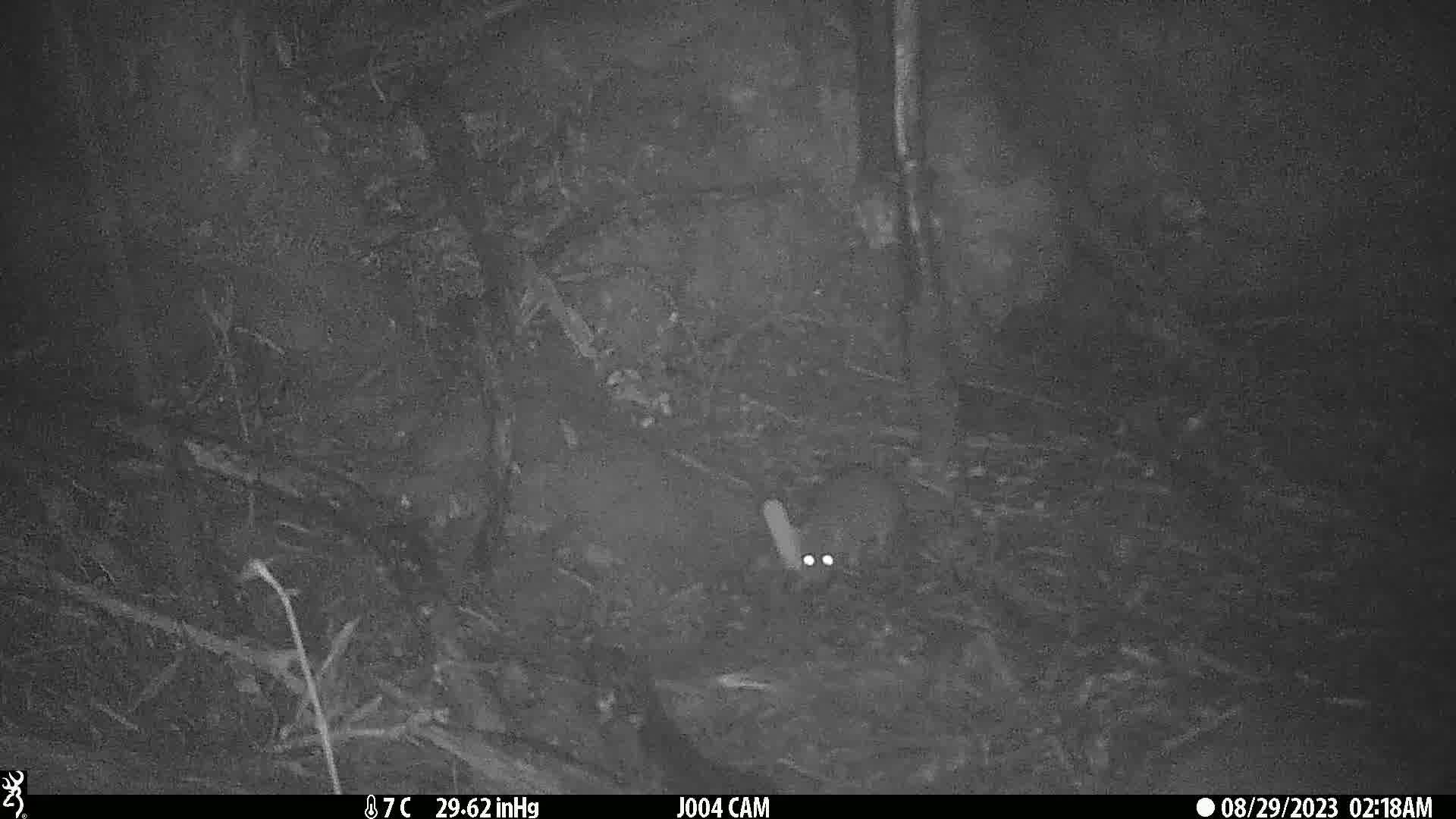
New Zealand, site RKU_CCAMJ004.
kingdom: Animalia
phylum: Chordata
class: Mammalia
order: Rodentia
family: Muridae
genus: Rattus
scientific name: Rattus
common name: rat